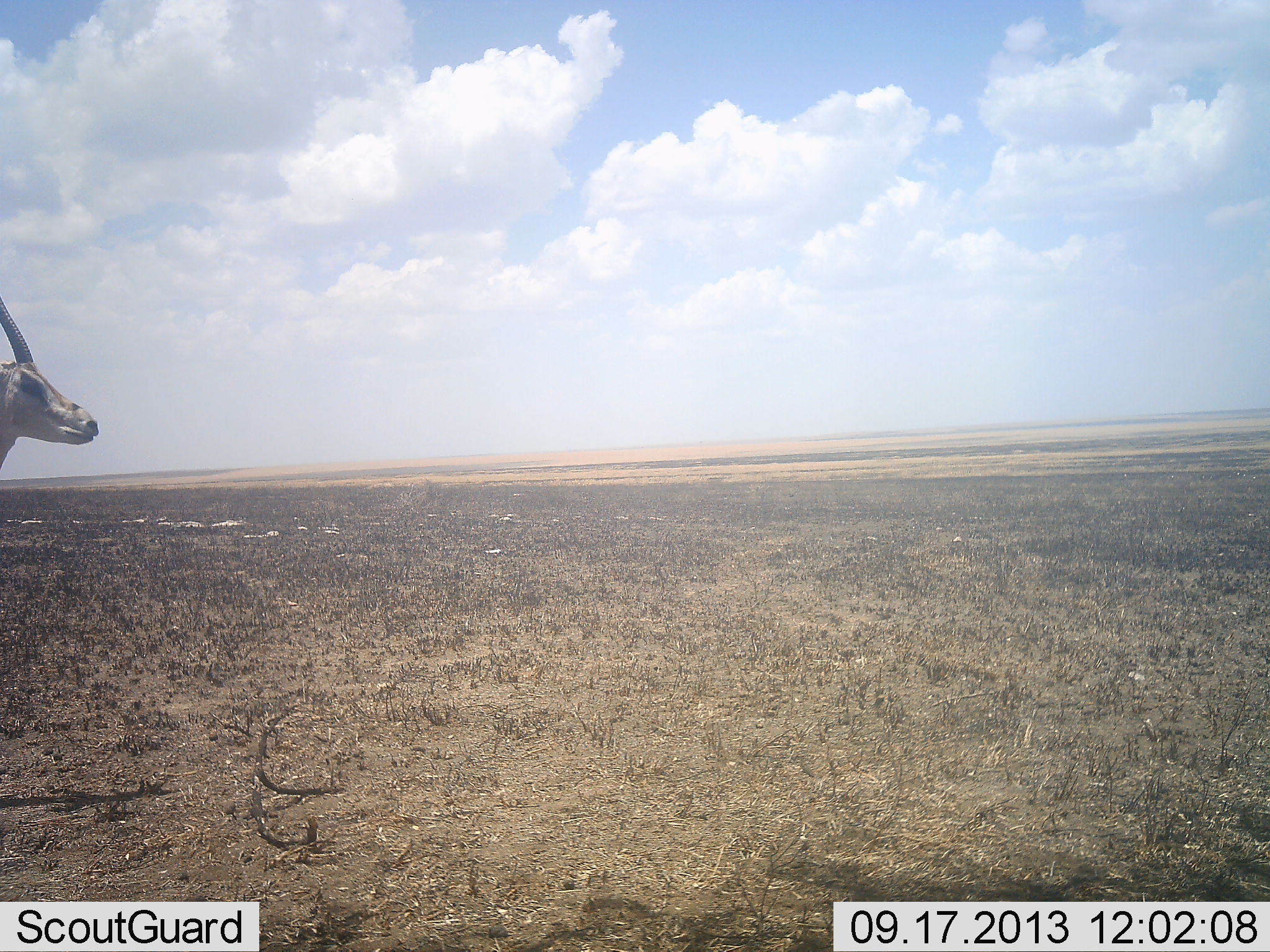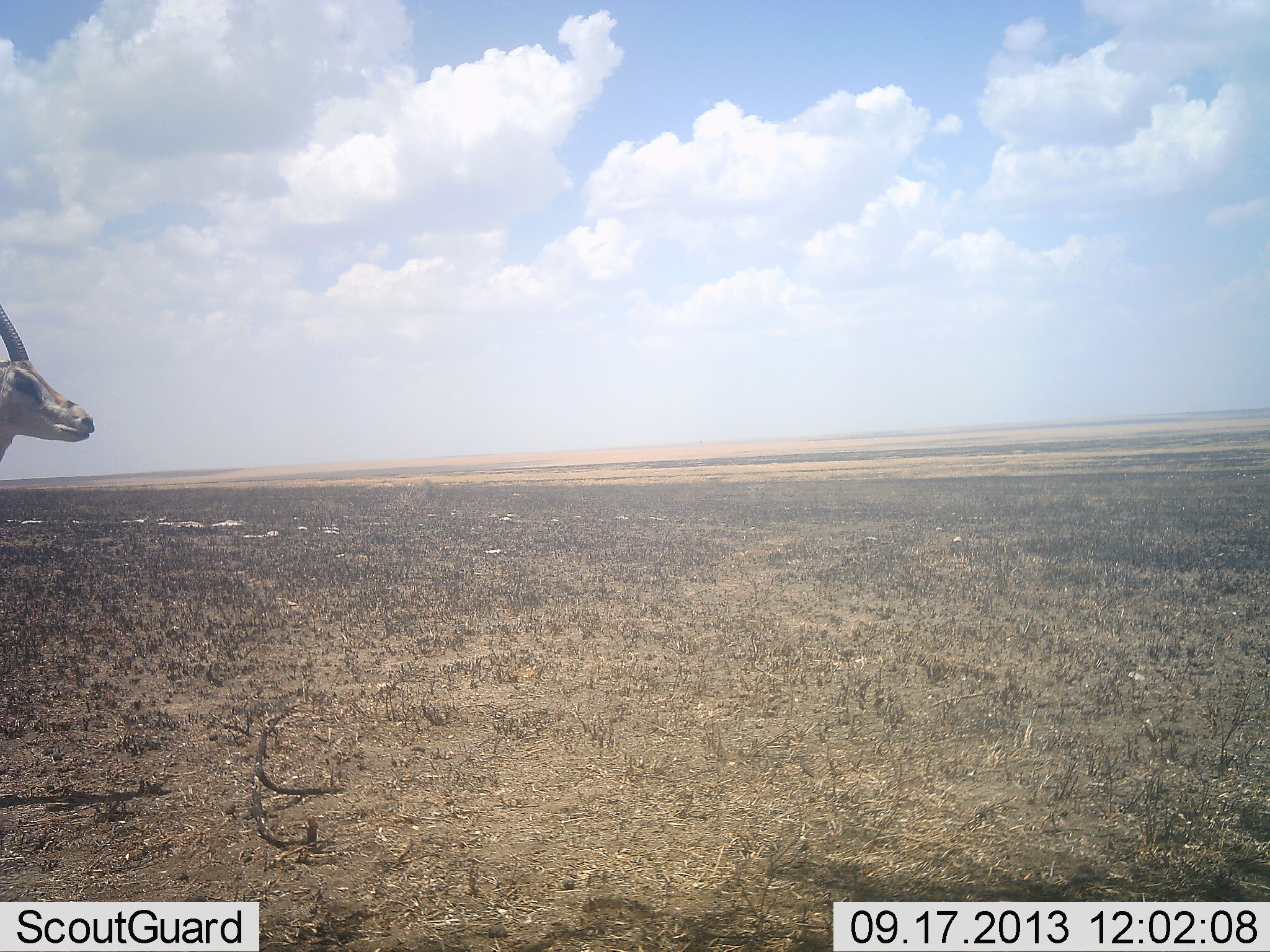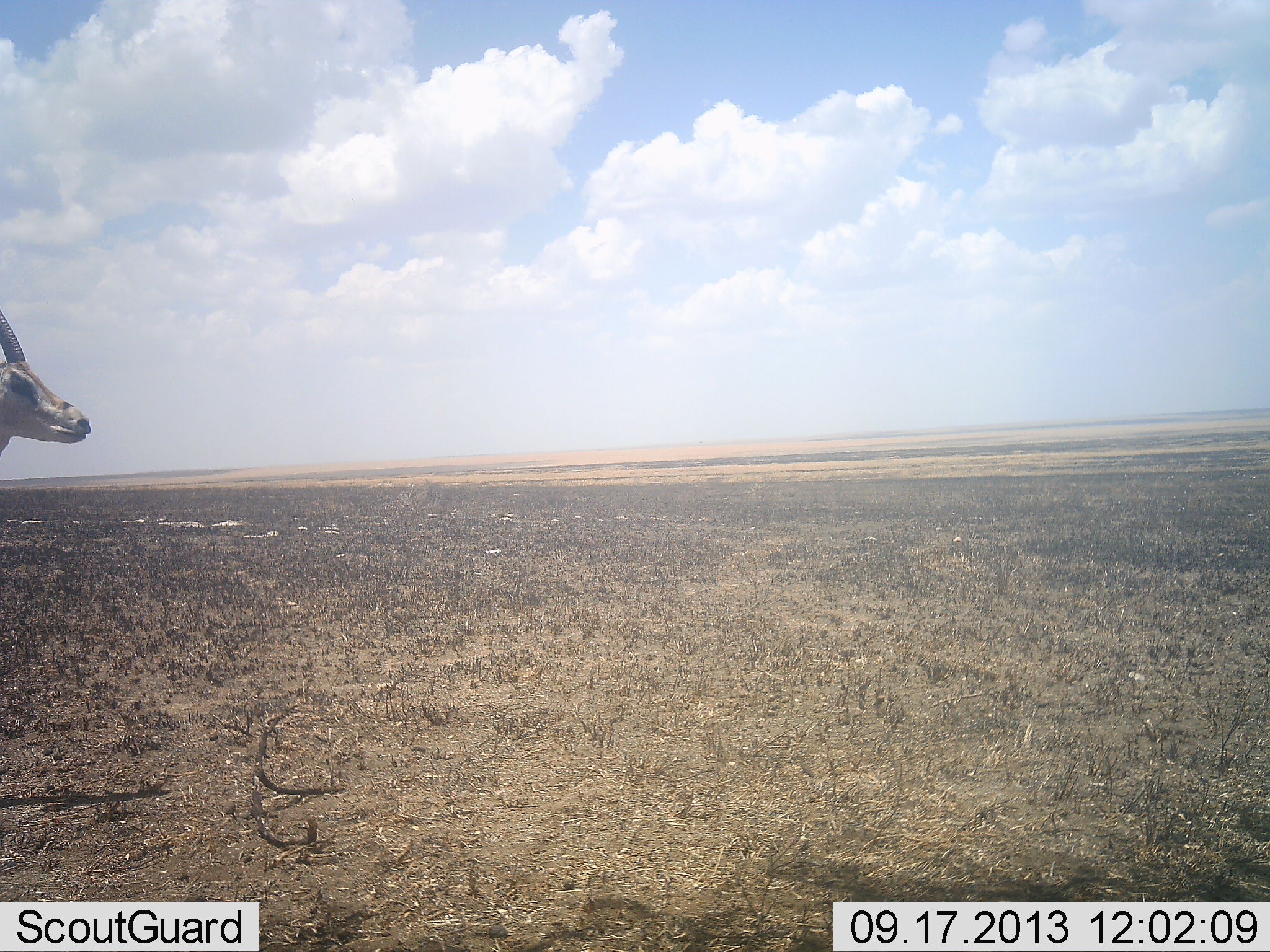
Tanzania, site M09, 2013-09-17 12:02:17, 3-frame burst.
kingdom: Animalia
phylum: Chordata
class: Mammalia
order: Artiodactyla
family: Bovidae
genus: Eudorcas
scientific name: Eudorcas thomsonii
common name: thomson's gazelle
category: gazellethomsons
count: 1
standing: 94%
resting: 0%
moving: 6%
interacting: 0%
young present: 0%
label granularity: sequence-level